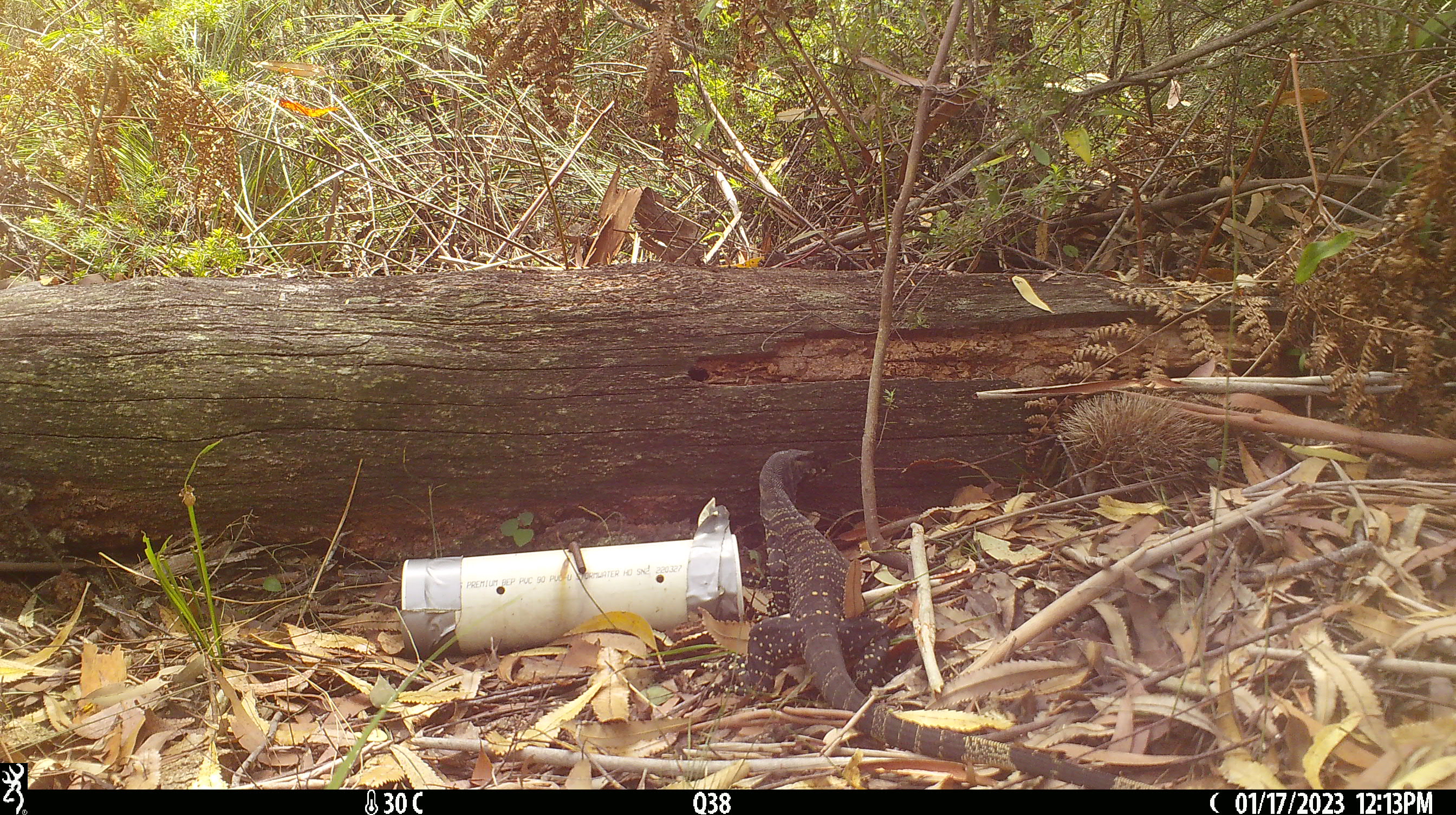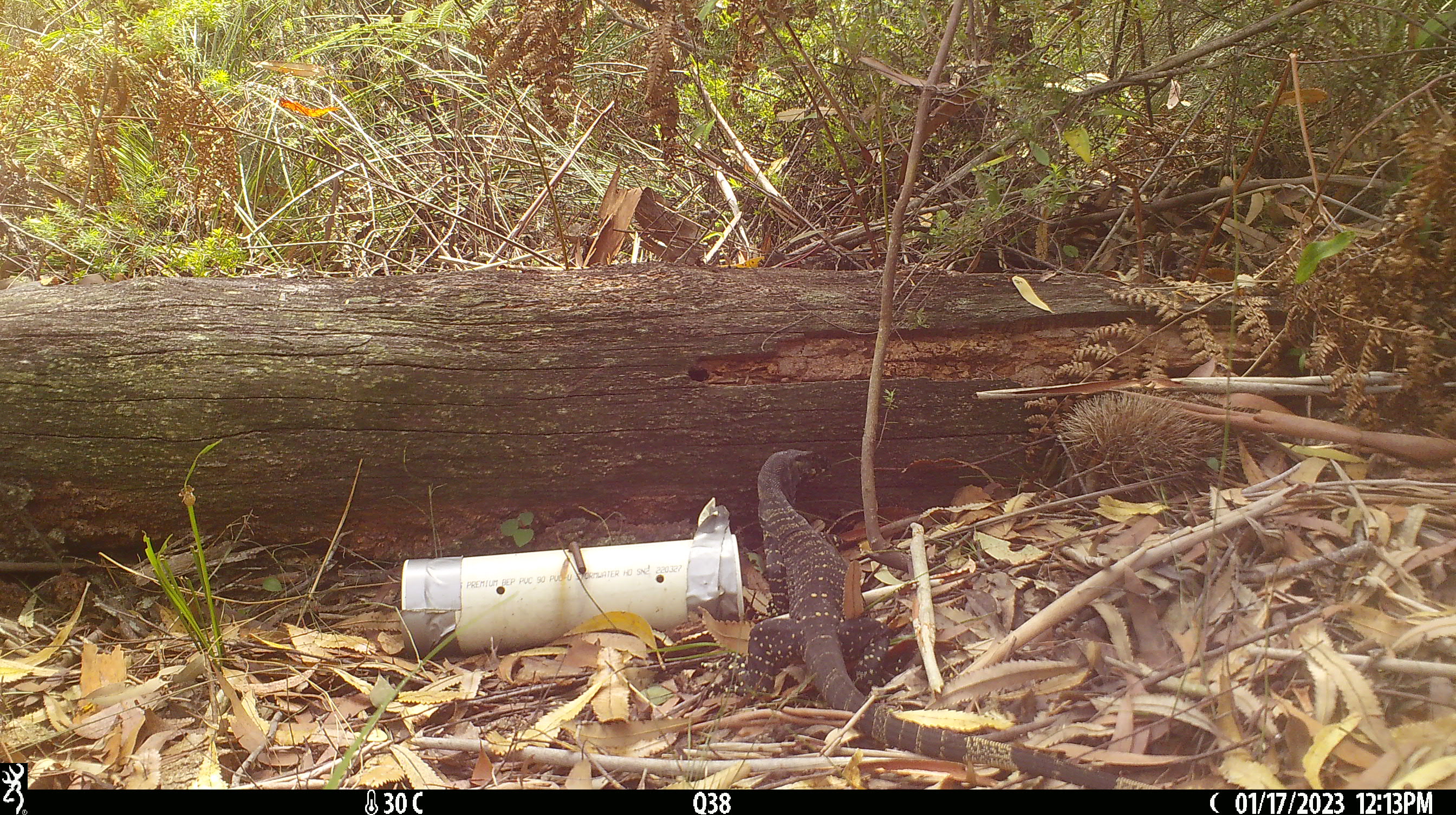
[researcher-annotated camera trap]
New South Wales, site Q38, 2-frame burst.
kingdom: Animalia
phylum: Chordata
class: Reptilia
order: Squamata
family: Varanidae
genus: Varanus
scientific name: Varanus varius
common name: lace monitor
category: goanna